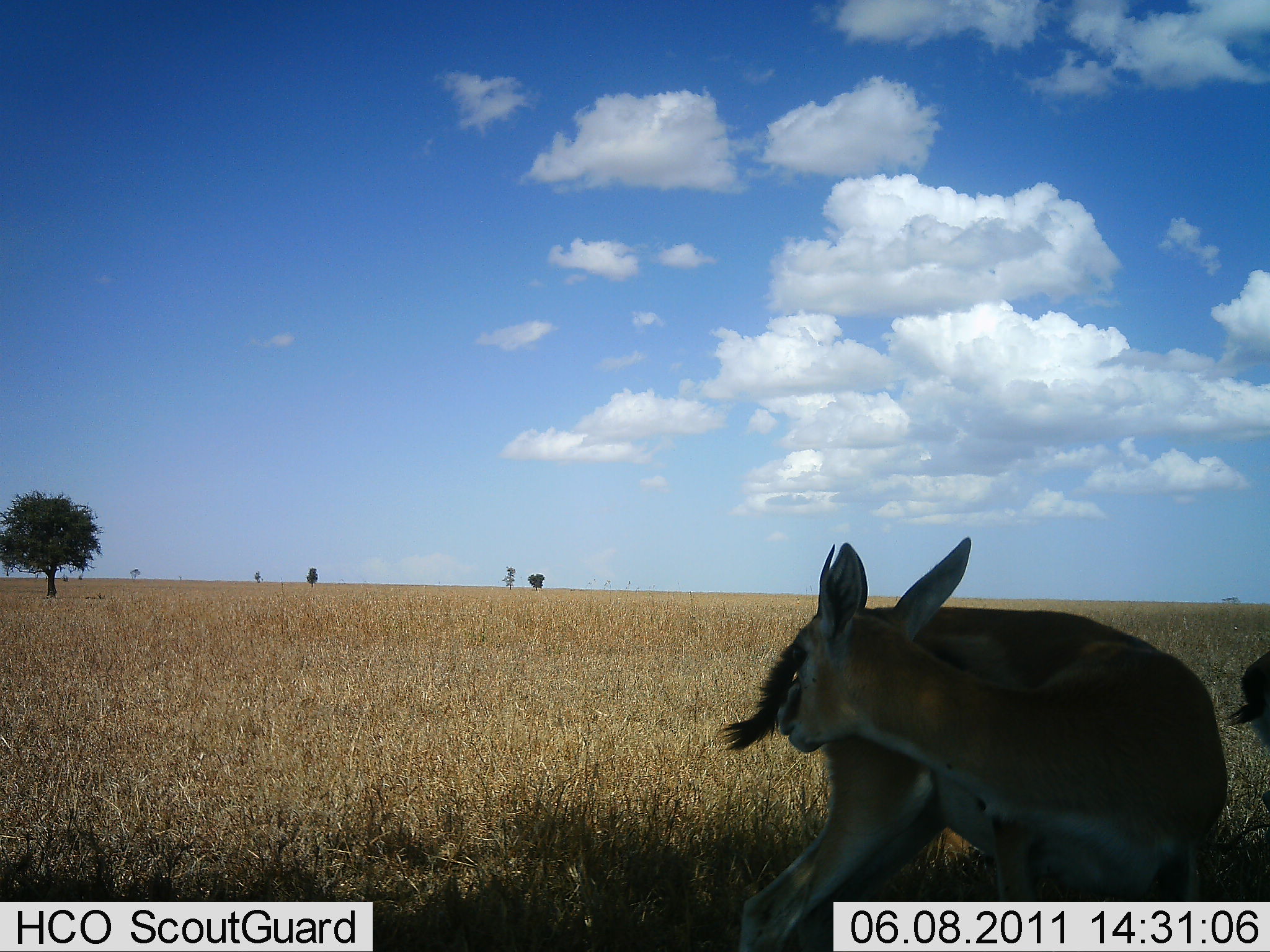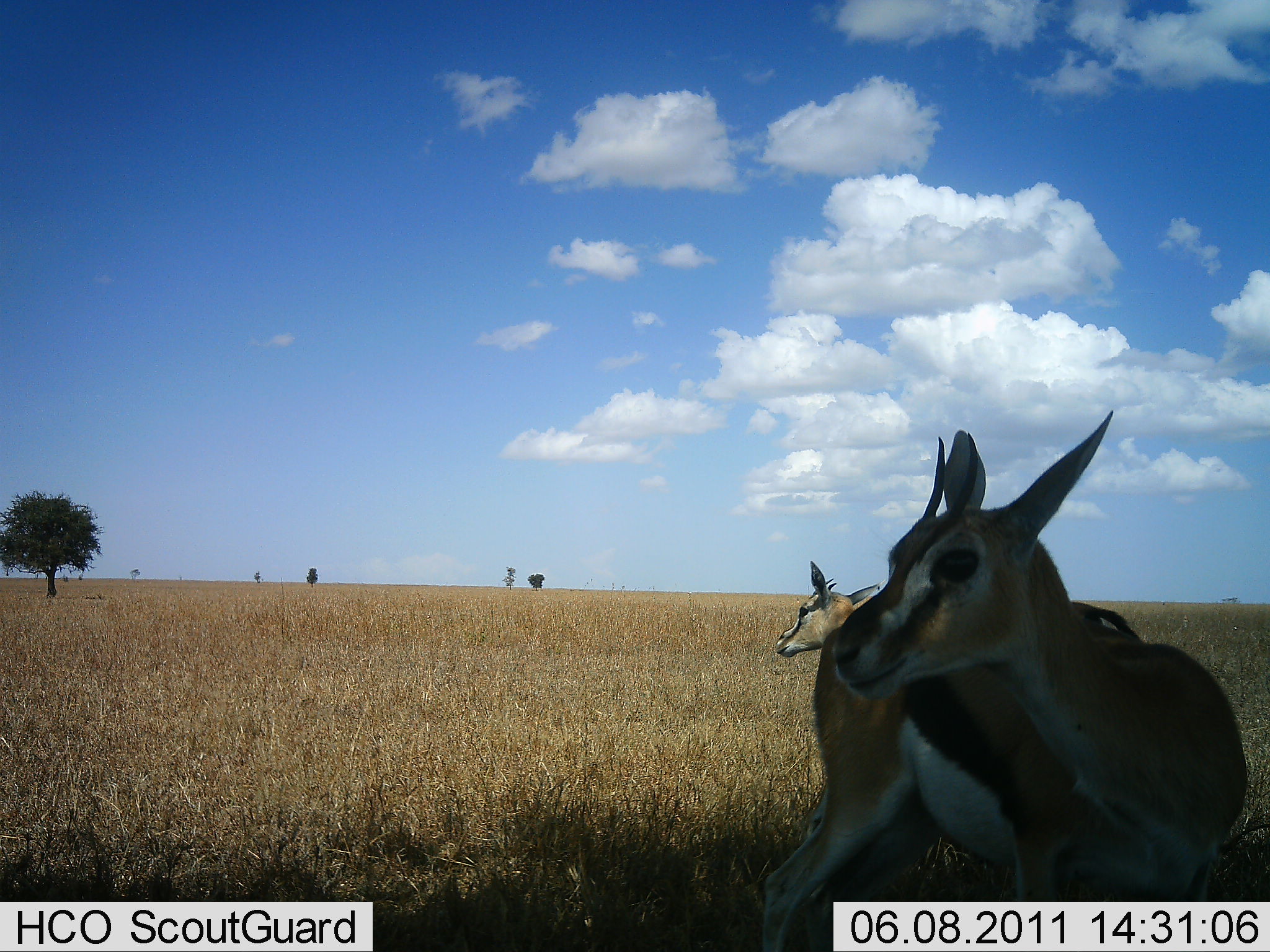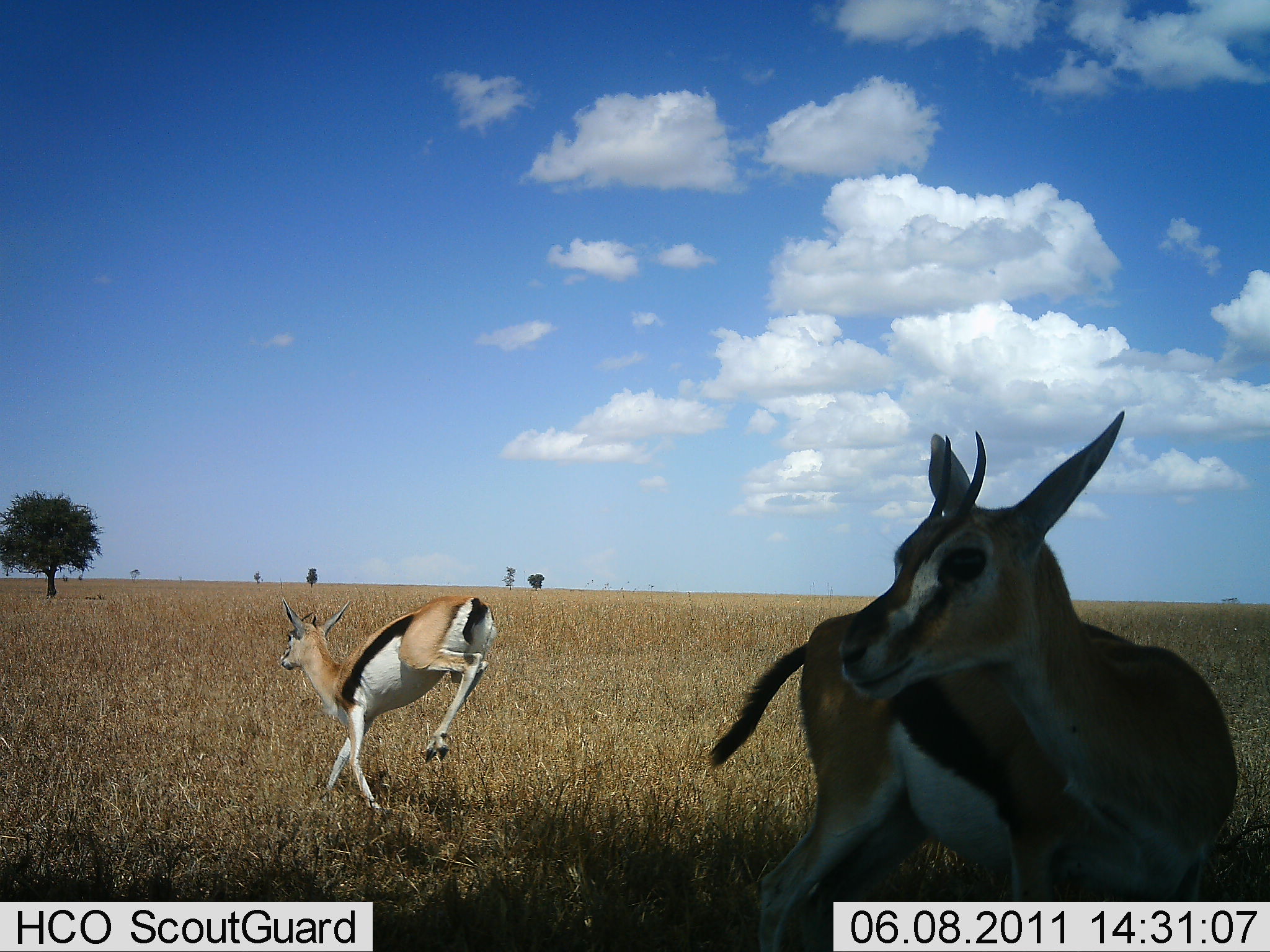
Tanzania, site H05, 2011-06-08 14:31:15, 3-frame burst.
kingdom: Animalia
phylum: Chordata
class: Mammalia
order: Artiodactyla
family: Bovidae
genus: Eudorcas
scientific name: Eudorcas thomsonii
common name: thomson's gazelle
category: gazellethomsons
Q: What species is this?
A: Gazellethomsons (thomson's gazelle) (Eudorcas thomsonii).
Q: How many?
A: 2.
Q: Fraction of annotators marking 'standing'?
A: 45%.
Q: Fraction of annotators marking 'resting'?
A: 0%.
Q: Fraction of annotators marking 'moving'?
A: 100%.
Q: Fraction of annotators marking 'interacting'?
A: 18%.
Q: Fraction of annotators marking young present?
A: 9%.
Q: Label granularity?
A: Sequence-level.